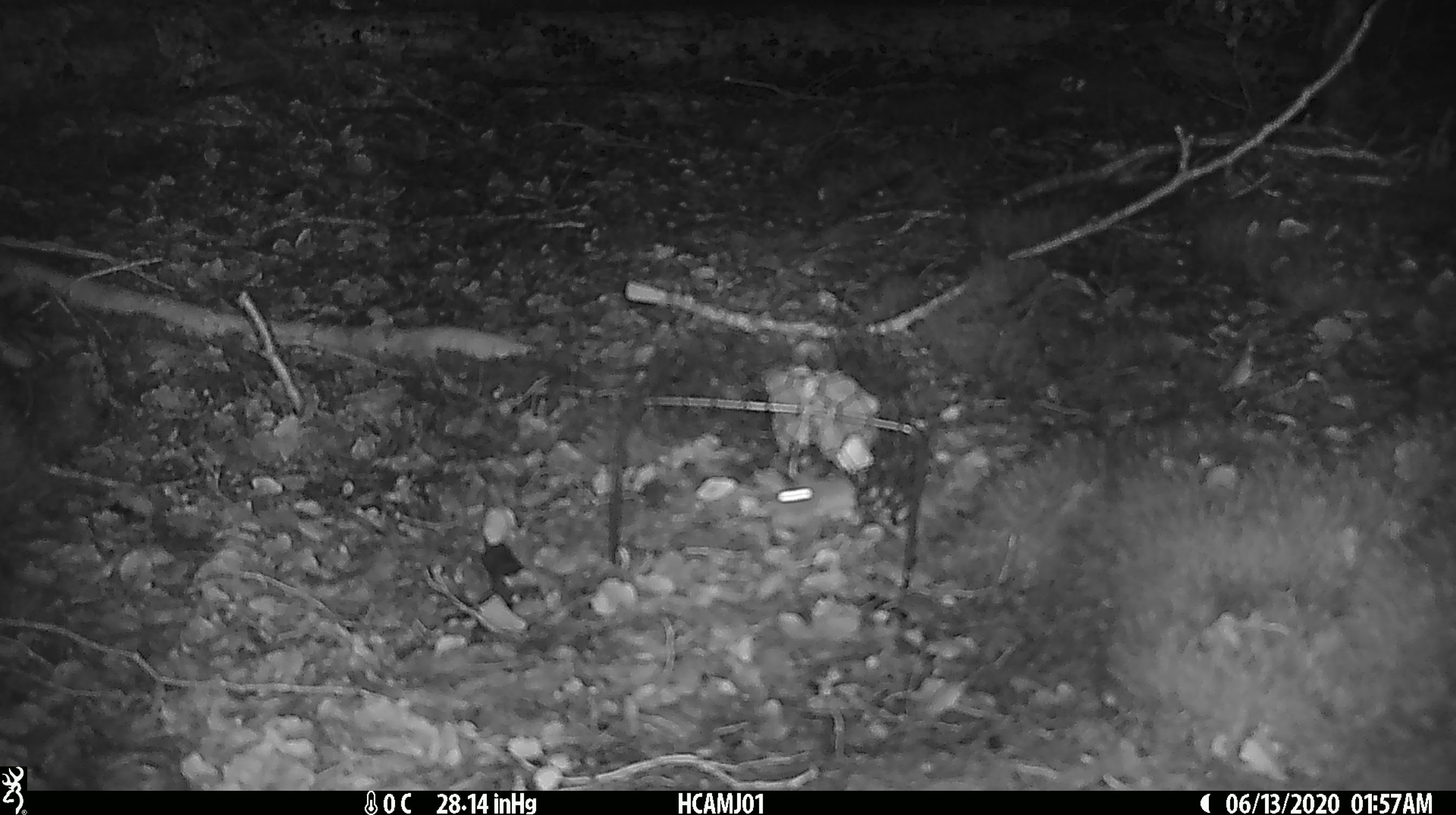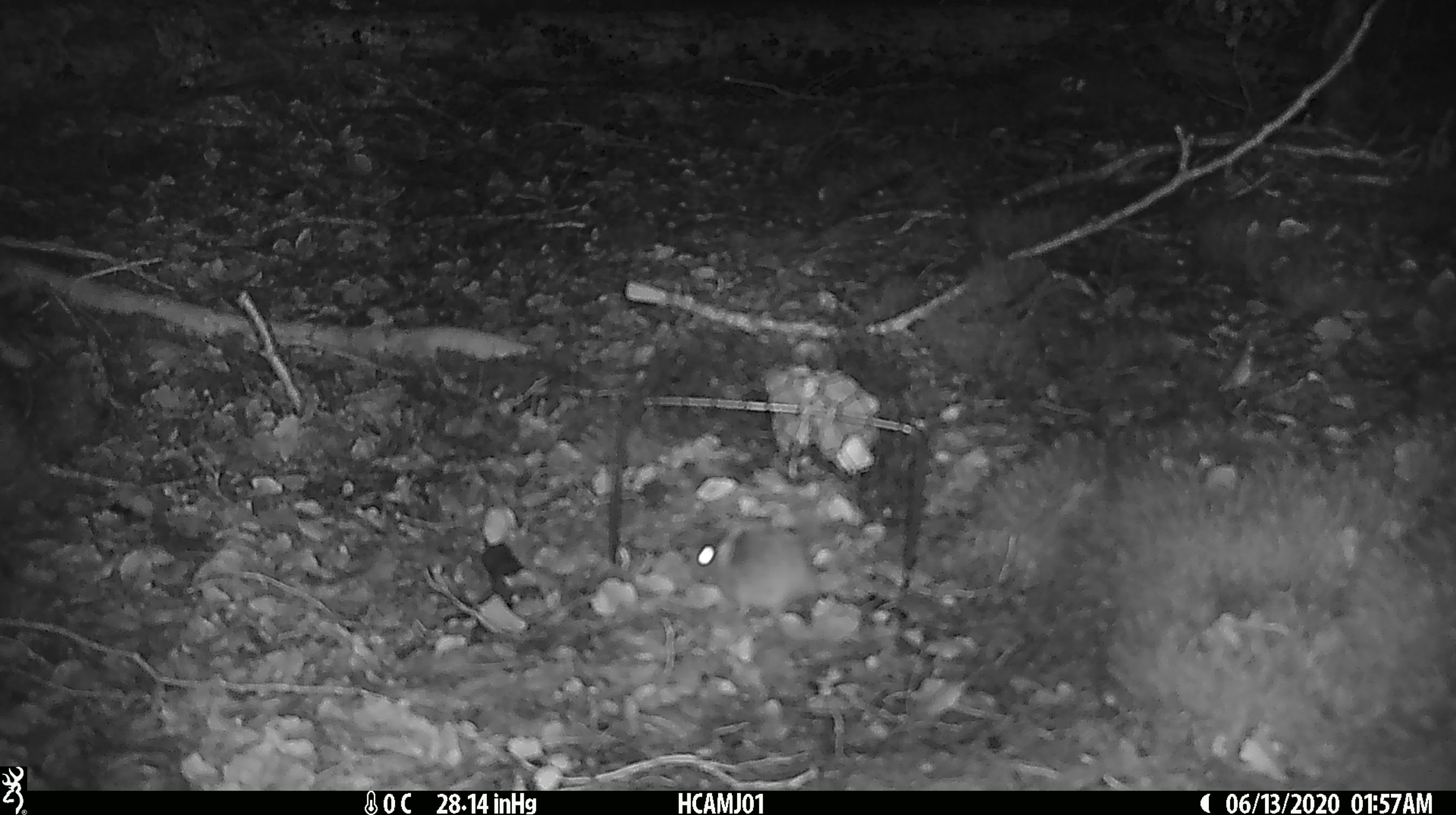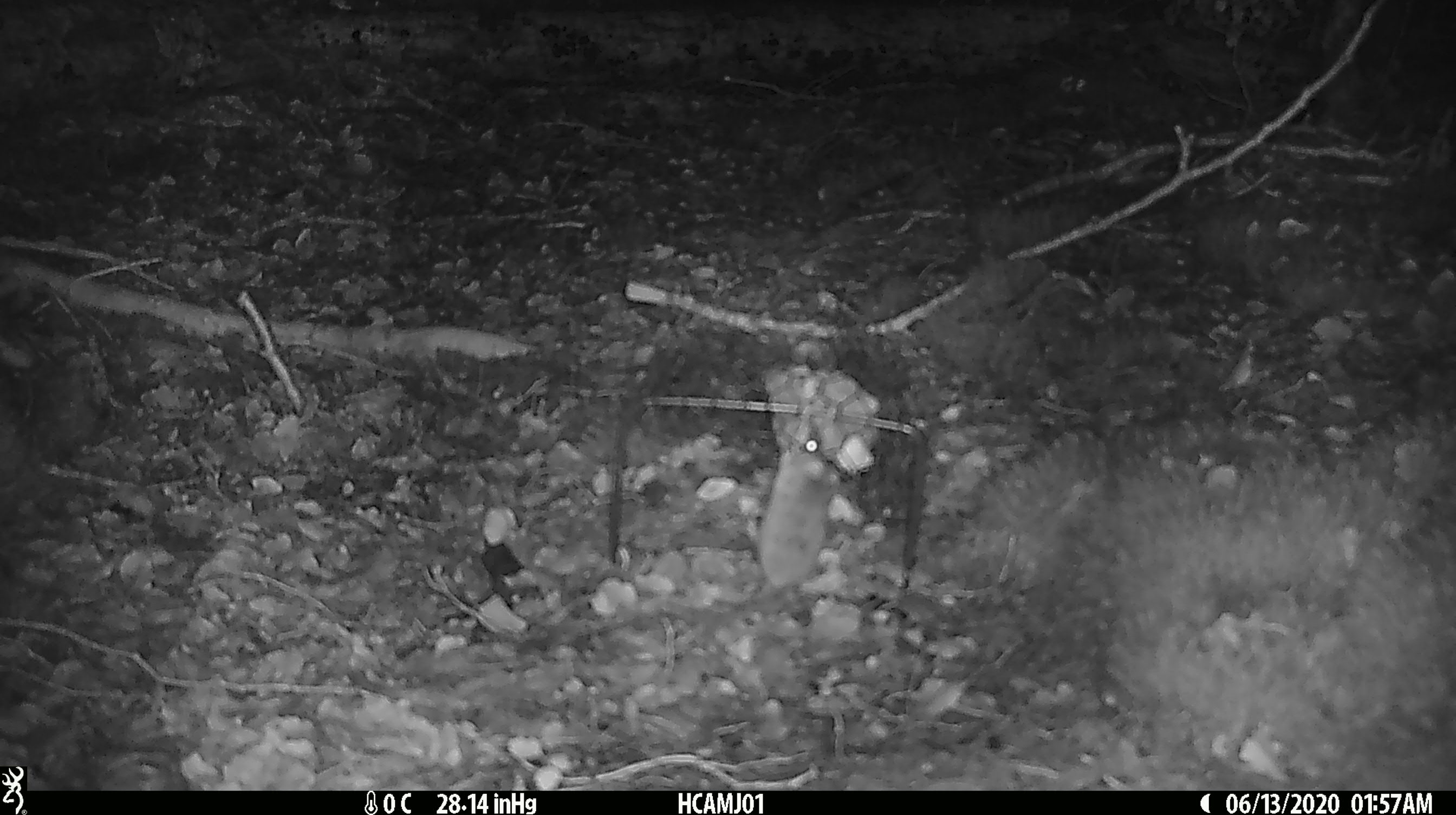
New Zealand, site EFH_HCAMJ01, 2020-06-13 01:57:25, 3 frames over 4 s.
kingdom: Animalia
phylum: Chordata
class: Mammalia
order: Rodentia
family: Muridae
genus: Mus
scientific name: Mus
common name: mouse